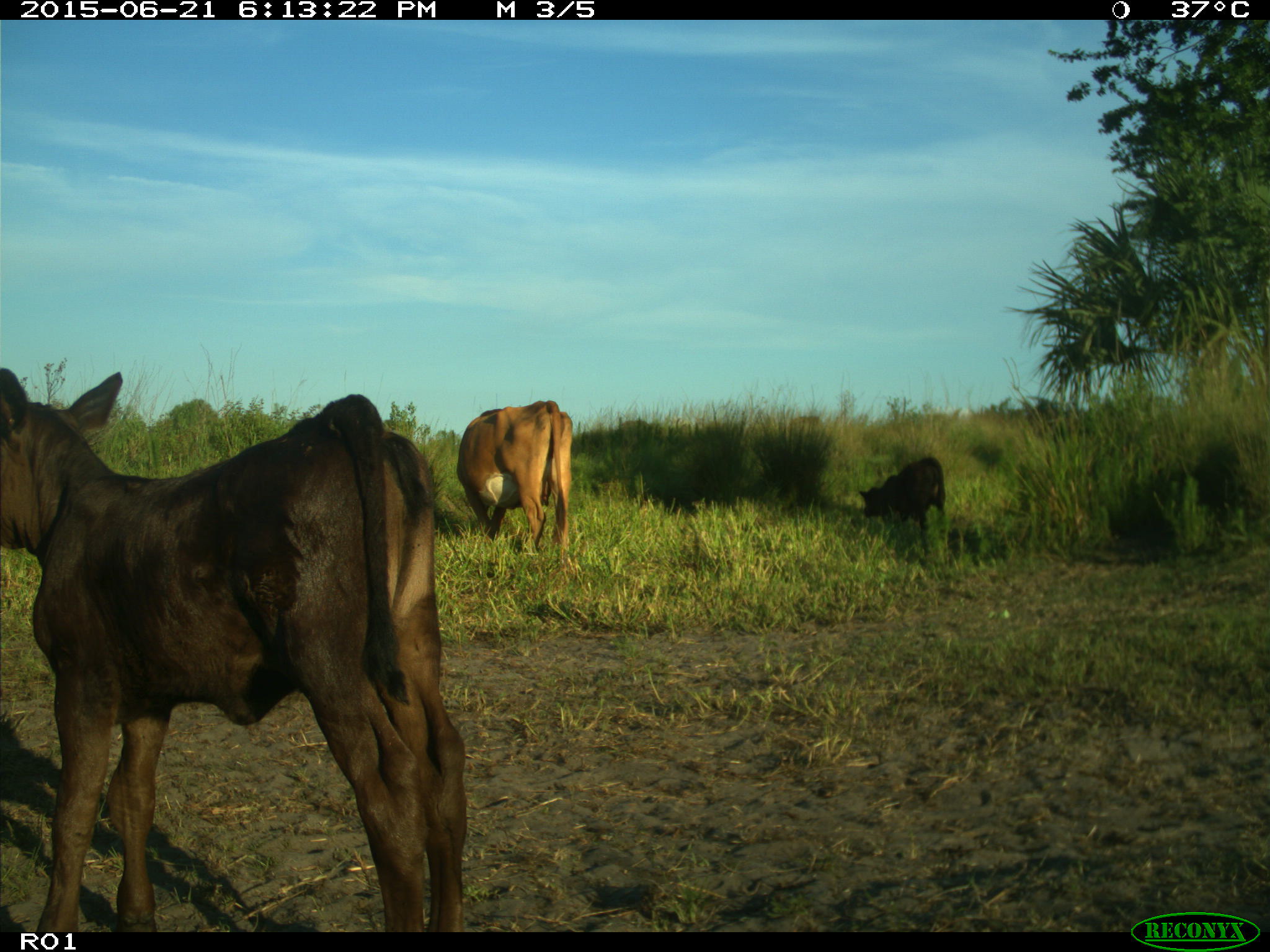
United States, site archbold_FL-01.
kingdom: Animalia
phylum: Chordata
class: Mammalia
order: Artiodactyla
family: Bovidae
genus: Bos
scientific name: Bos taurus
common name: domestic cow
Bos taurus (domestic cow).